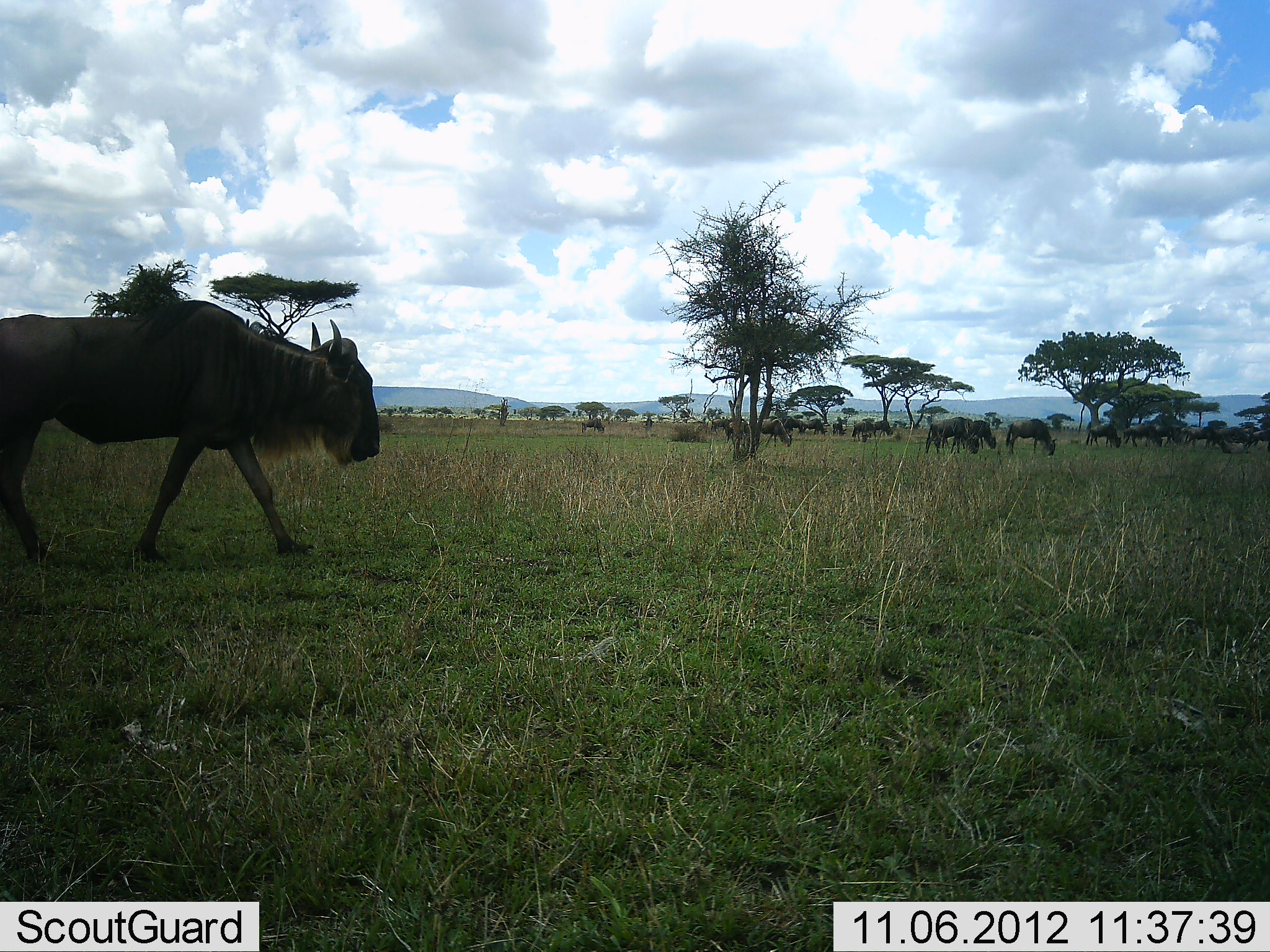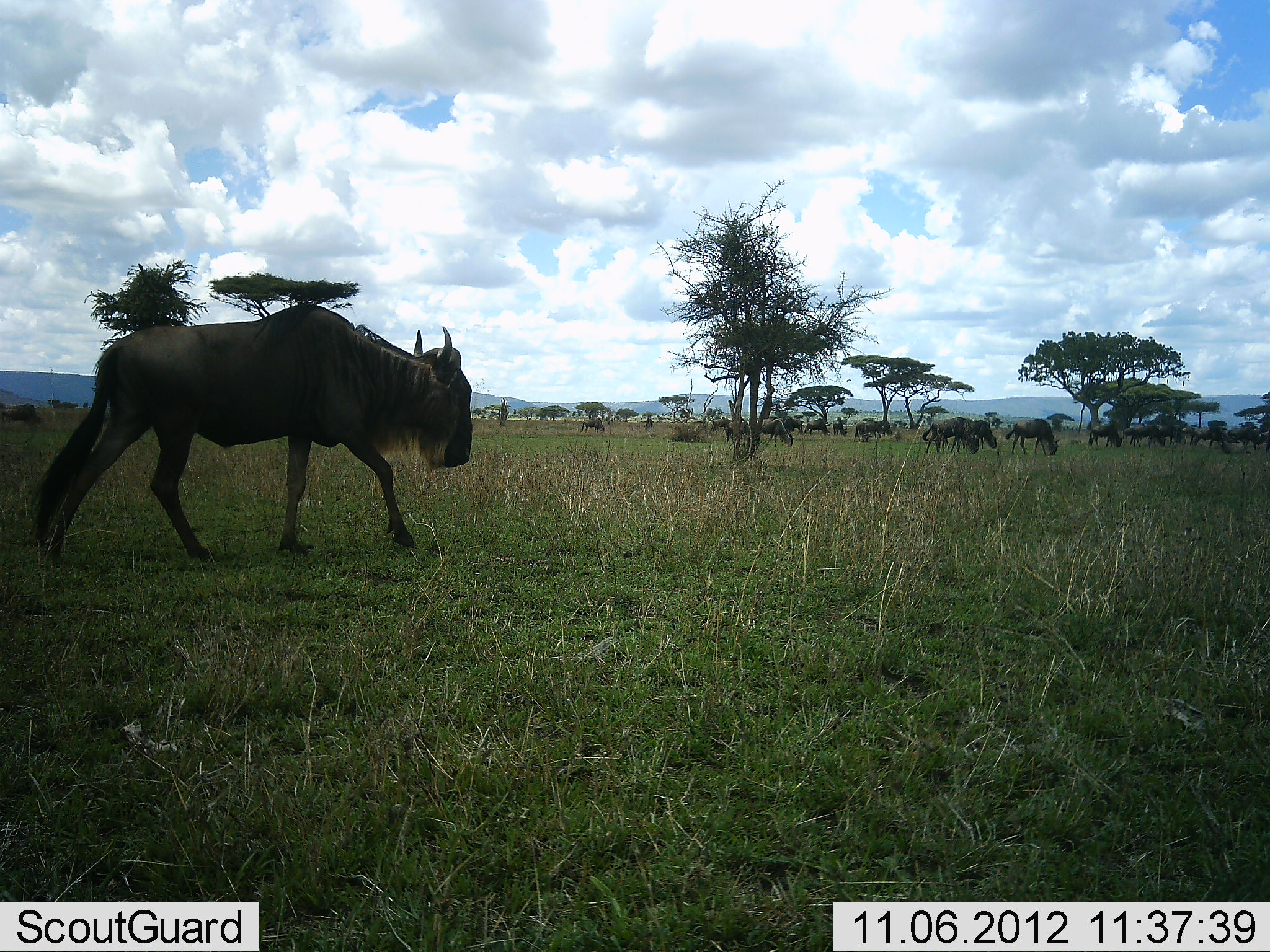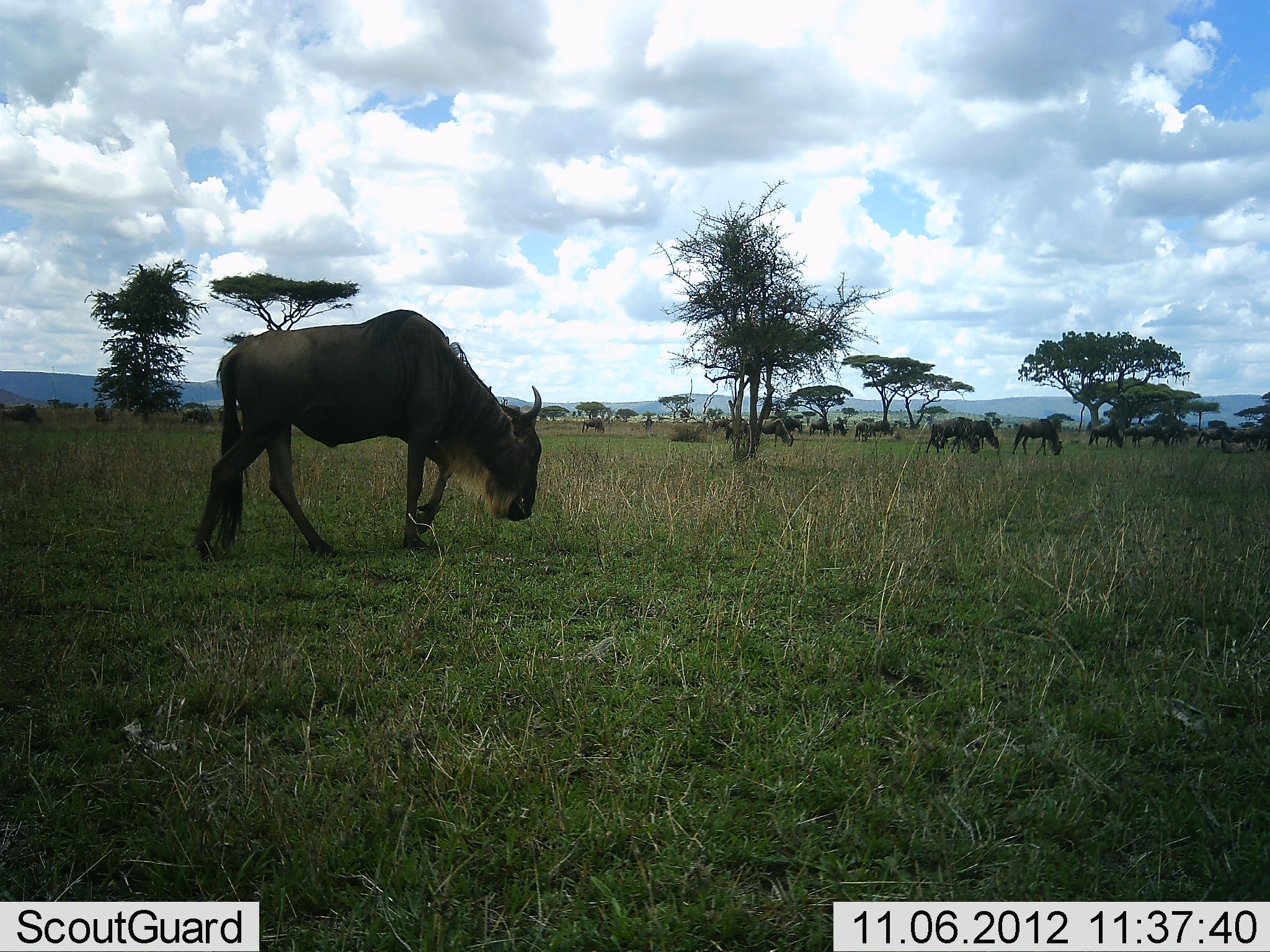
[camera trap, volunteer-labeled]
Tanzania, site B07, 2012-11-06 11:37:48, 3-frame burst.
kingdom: Animalia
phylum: Chordata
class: Mammalia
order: Artiodactyla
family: Bovidae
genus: Connochaetes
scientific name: Connochaetes taurinus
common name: blue wildebeest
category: wildebeest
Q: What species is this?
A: Wildebeest (blue wildebeest) (Connochaetes taurinus).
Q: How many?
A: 11-50.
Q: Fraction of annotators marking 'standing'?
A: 30%.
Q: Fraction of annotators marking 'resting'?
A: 0%.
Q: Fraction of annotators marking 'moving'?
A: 90%.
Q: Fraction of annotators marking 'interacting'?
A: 0%.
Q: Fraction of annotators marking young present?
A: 0%.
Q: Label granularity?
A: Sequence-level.